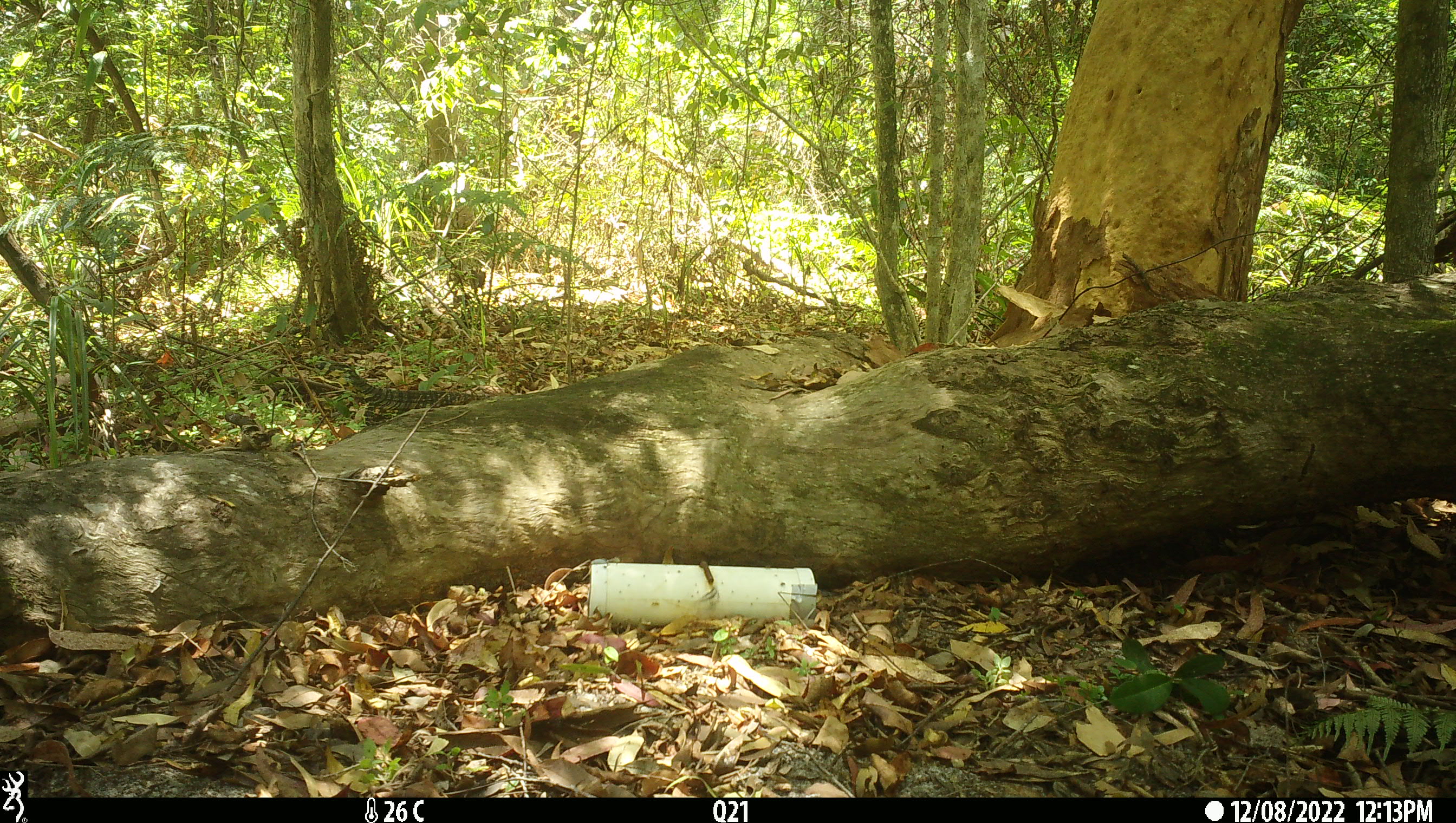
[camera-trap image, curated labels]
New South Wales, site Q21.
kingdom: Animalia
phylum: Chordata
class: Reptilia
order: Squamata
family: Varanidae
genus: Varanus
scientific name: Varanus varius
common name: lace monitor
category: goanna